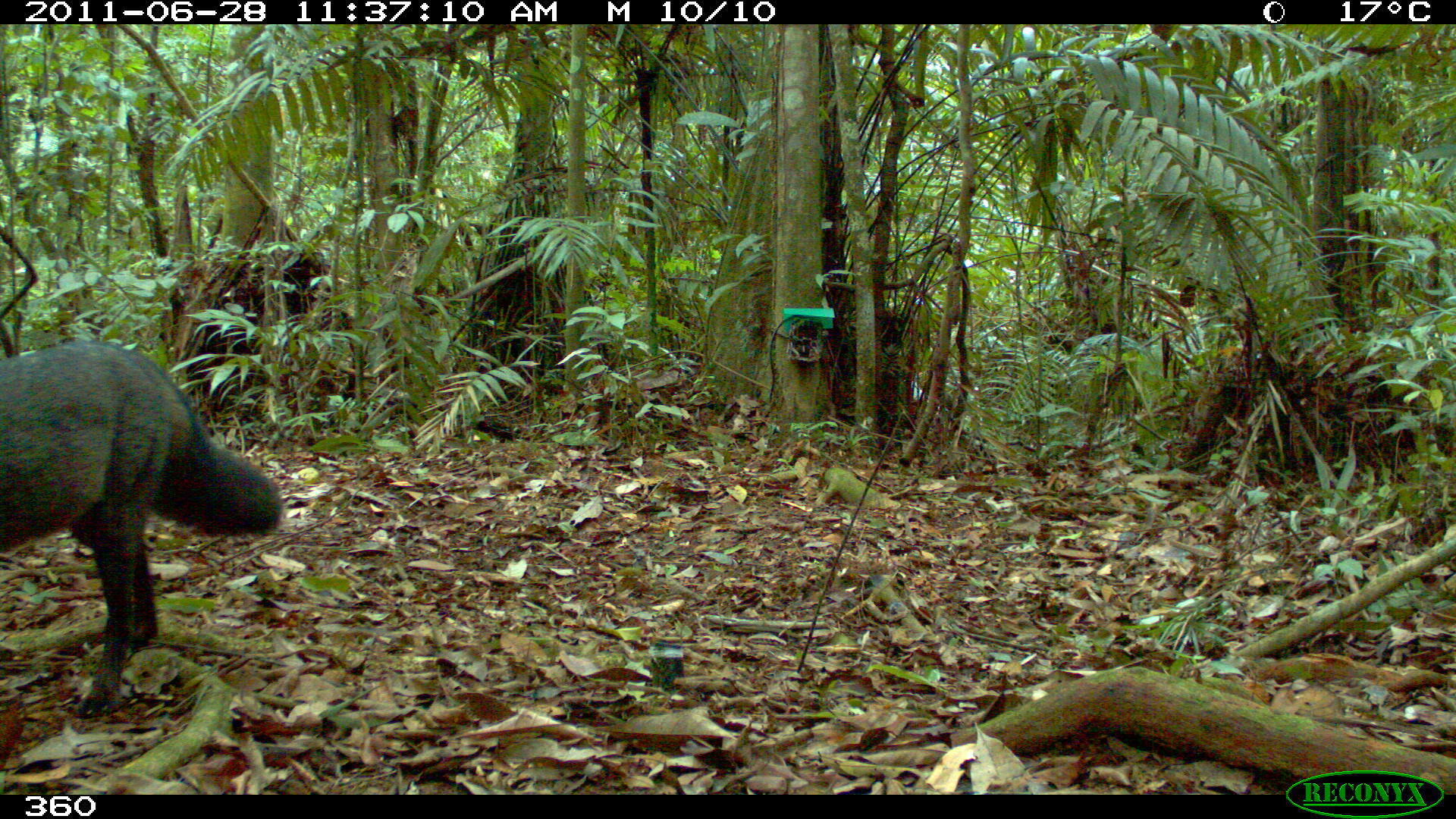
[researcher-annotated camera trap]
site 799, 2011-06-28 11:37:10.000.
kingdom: Animalia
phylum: Chordata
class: Mammalia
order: Carnivora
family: Canidae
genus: Atelocynus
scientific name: Atelocynus microtis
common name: short-eared dog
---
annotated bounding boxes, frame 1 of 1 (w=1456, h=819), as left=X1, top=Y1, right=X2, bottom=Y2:
atelocynus microtis: left=0, top=340, right=281, bottom=716